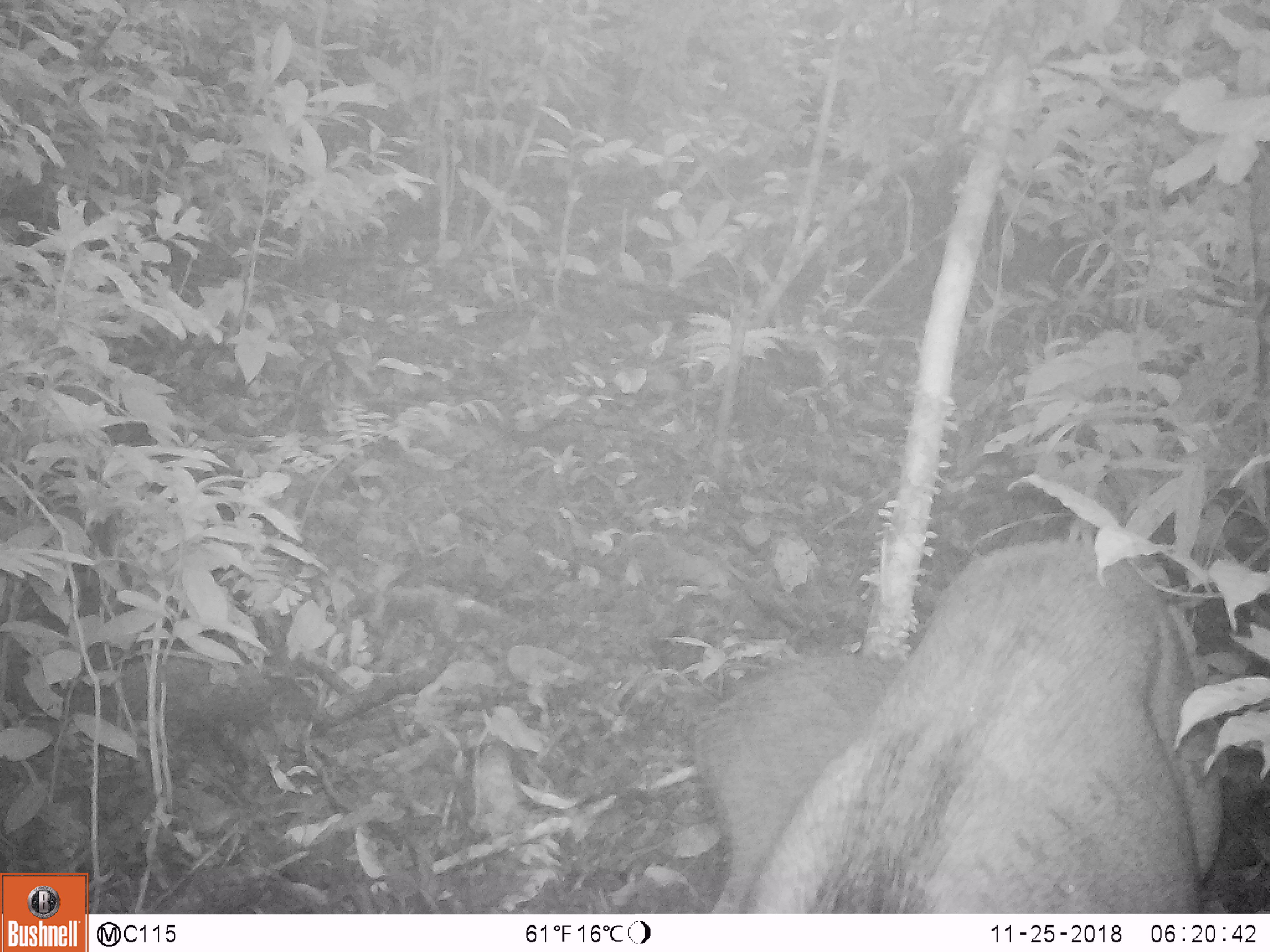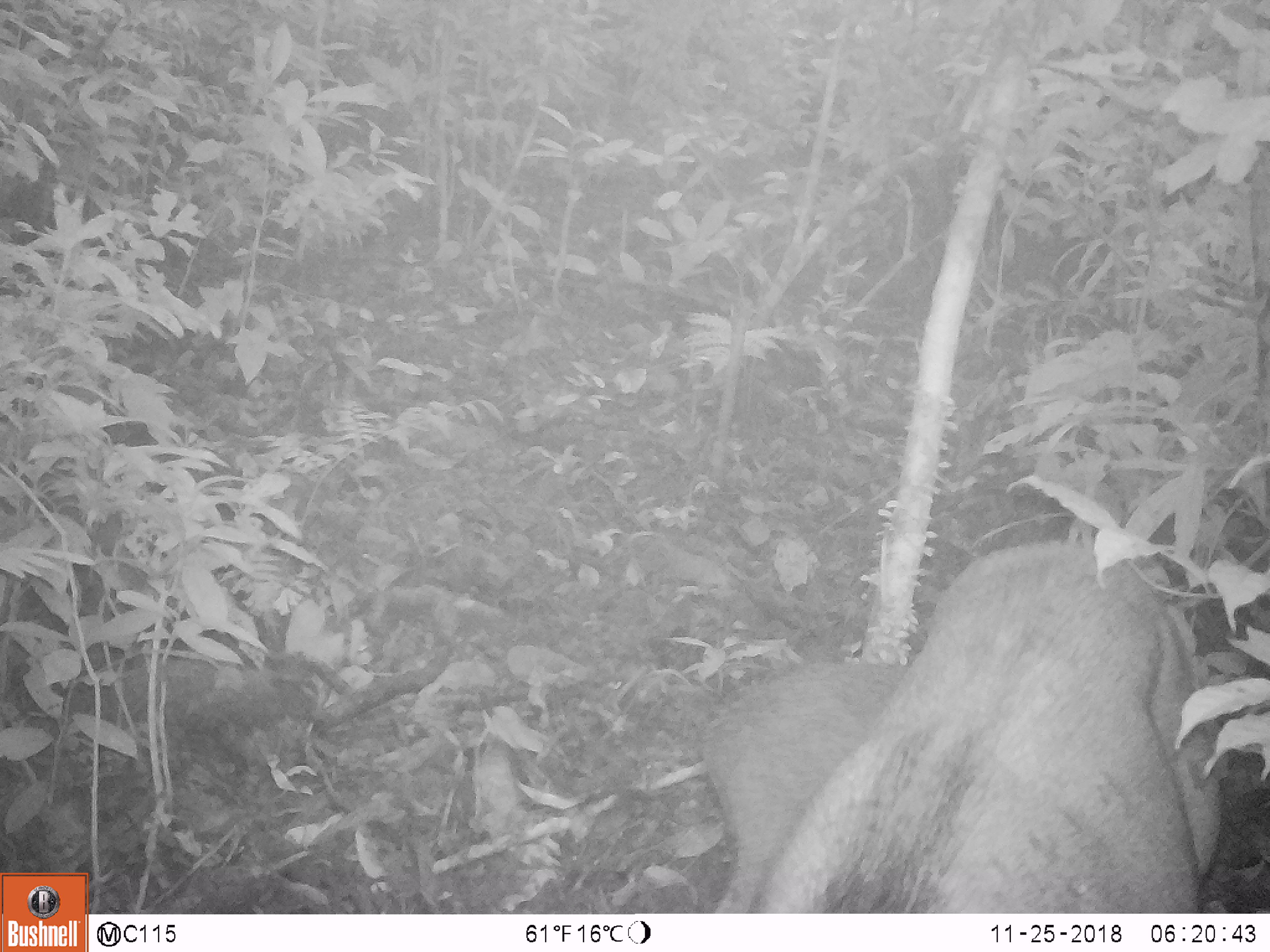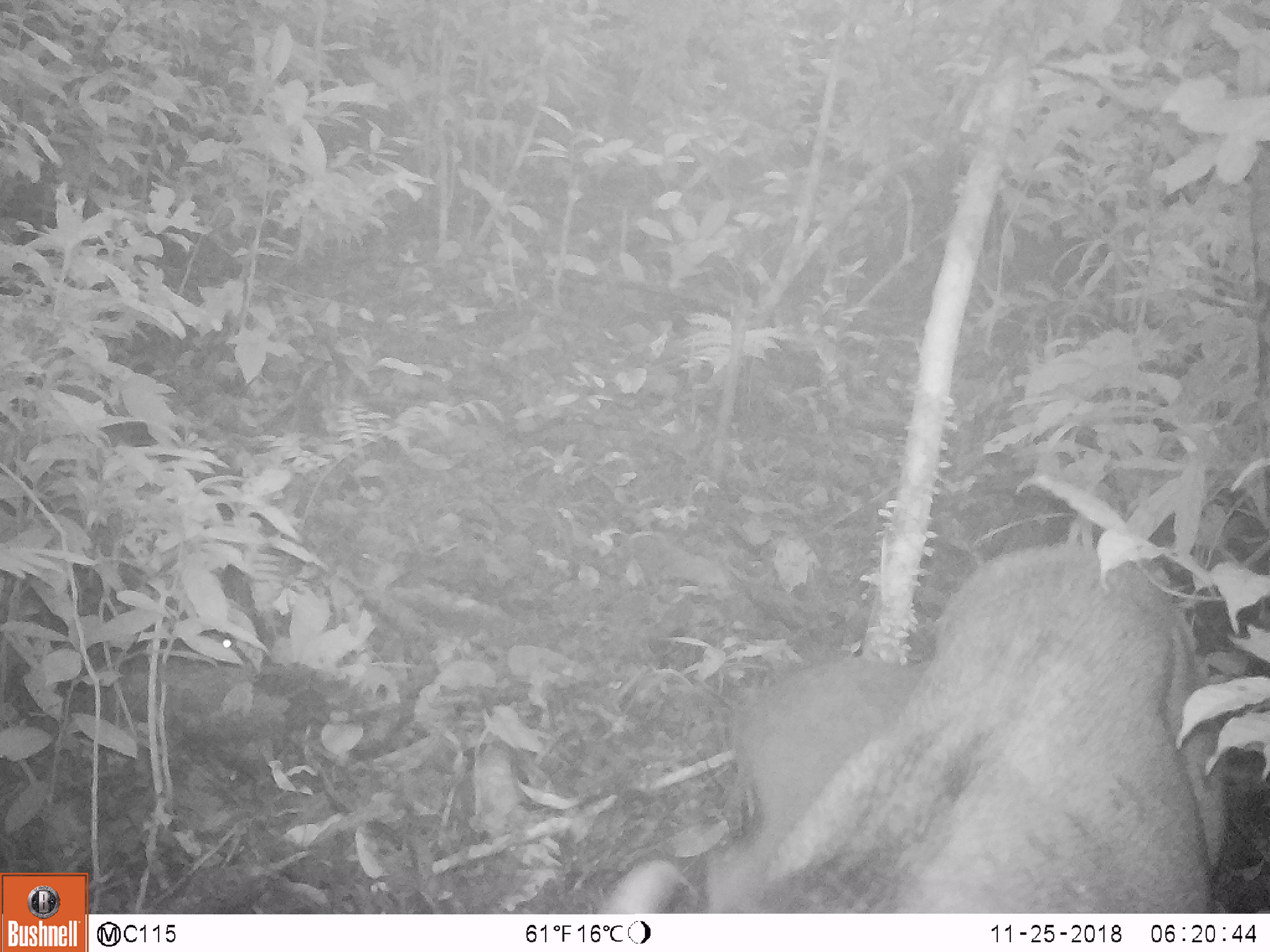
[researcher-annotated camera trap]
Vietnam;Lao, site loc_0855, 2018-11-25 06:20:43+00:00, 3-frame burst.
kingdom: Animalia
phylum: Chordata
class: Mammalia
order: Artiodactyla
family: Suidae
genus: Sus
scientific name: Sus scrofa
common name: eurasian wild pig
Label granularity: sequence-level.